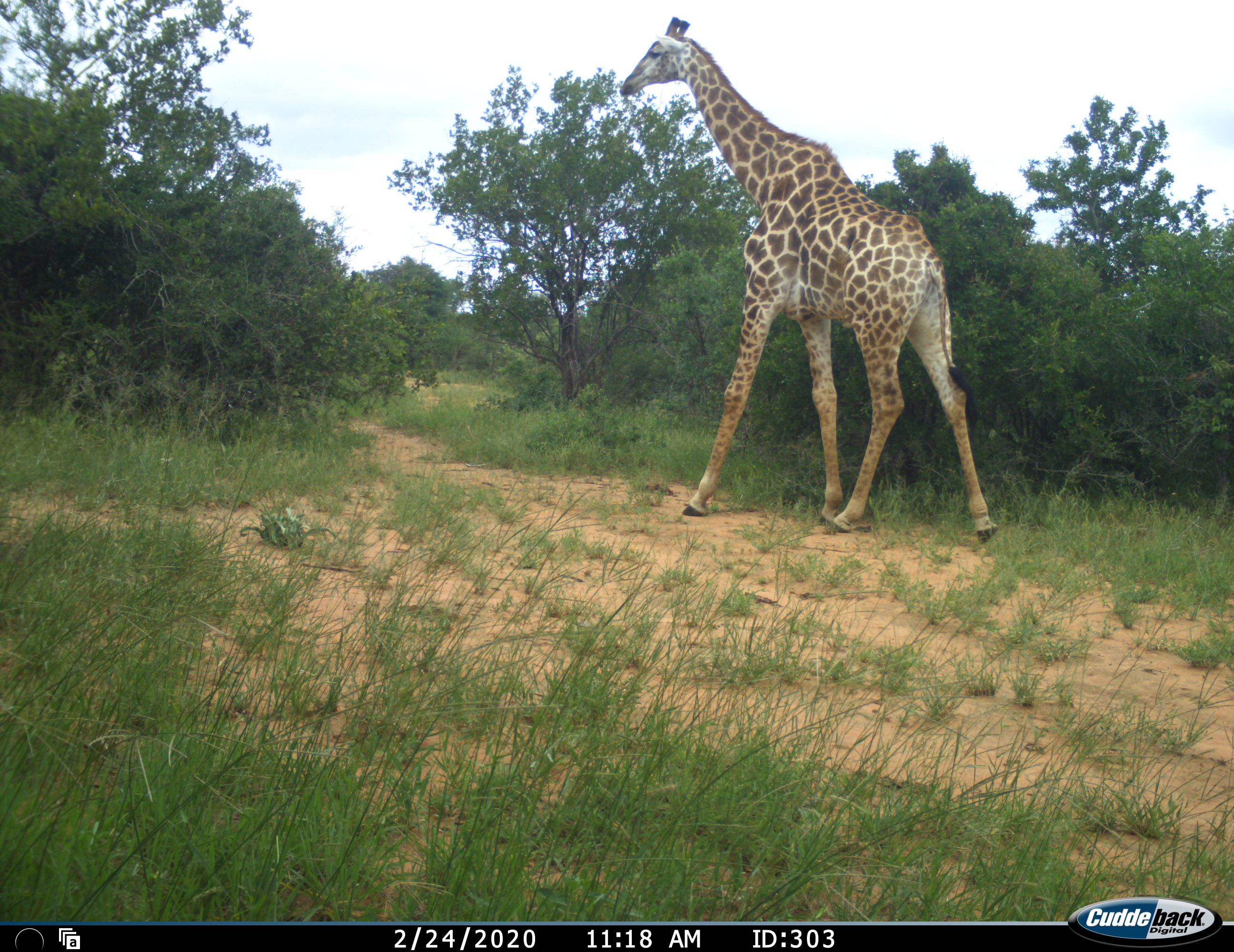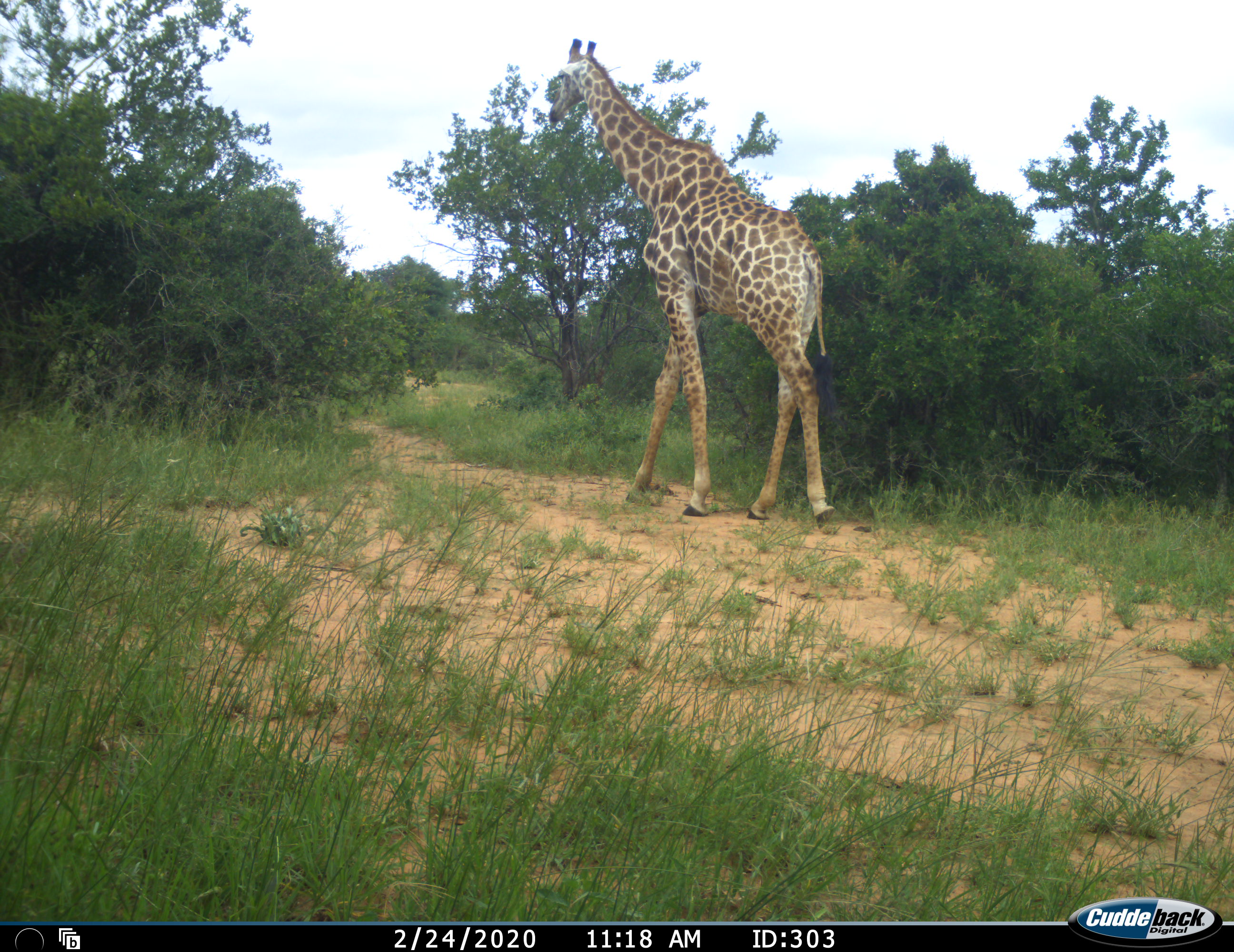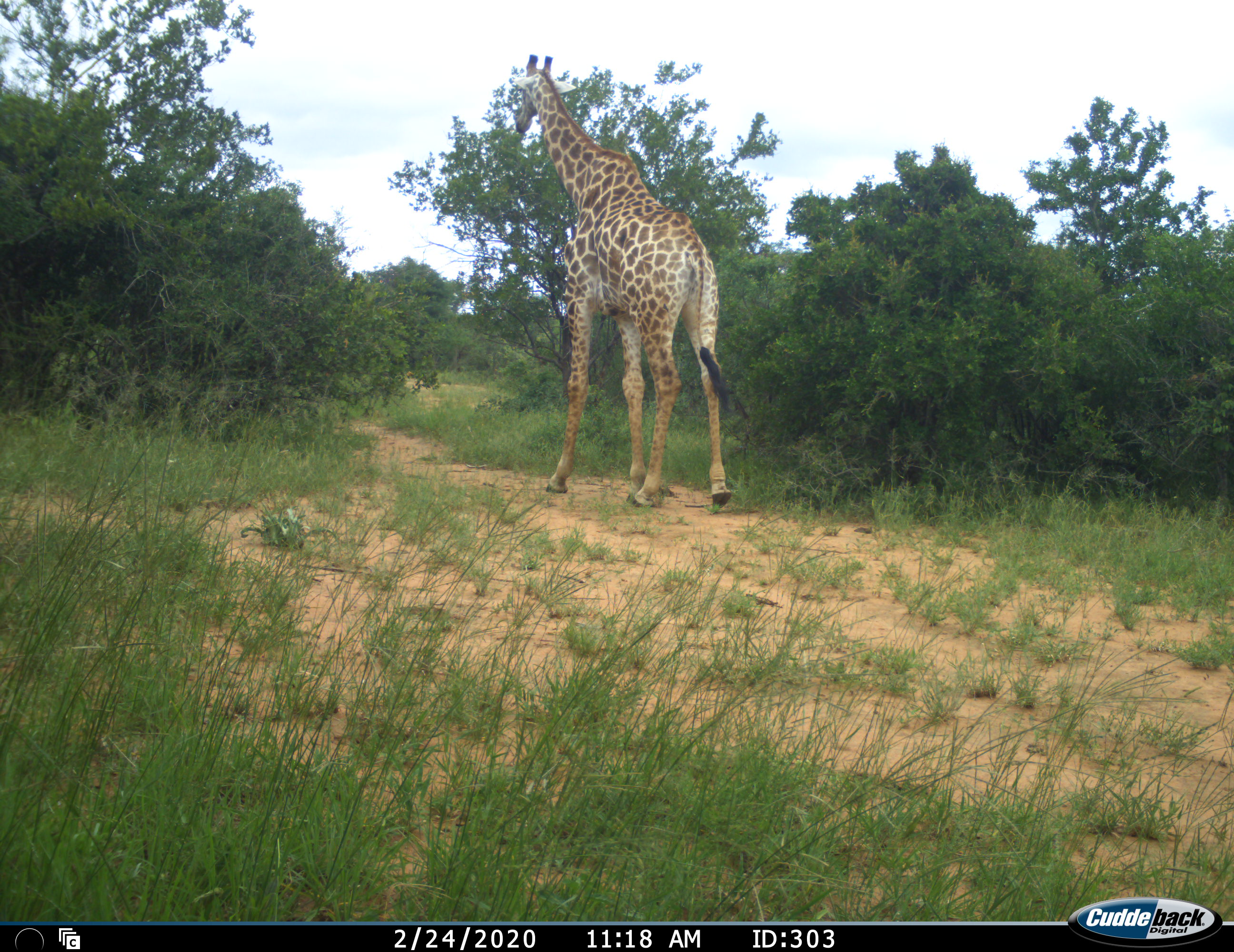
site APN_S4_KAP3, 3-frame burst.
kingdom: Animalia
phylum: Chordata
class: Mammalia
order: Artiodactyla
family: Giraffidae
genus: Giraffa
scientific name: Giraffa camelopardalis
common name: giraffe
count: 1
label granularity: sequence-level